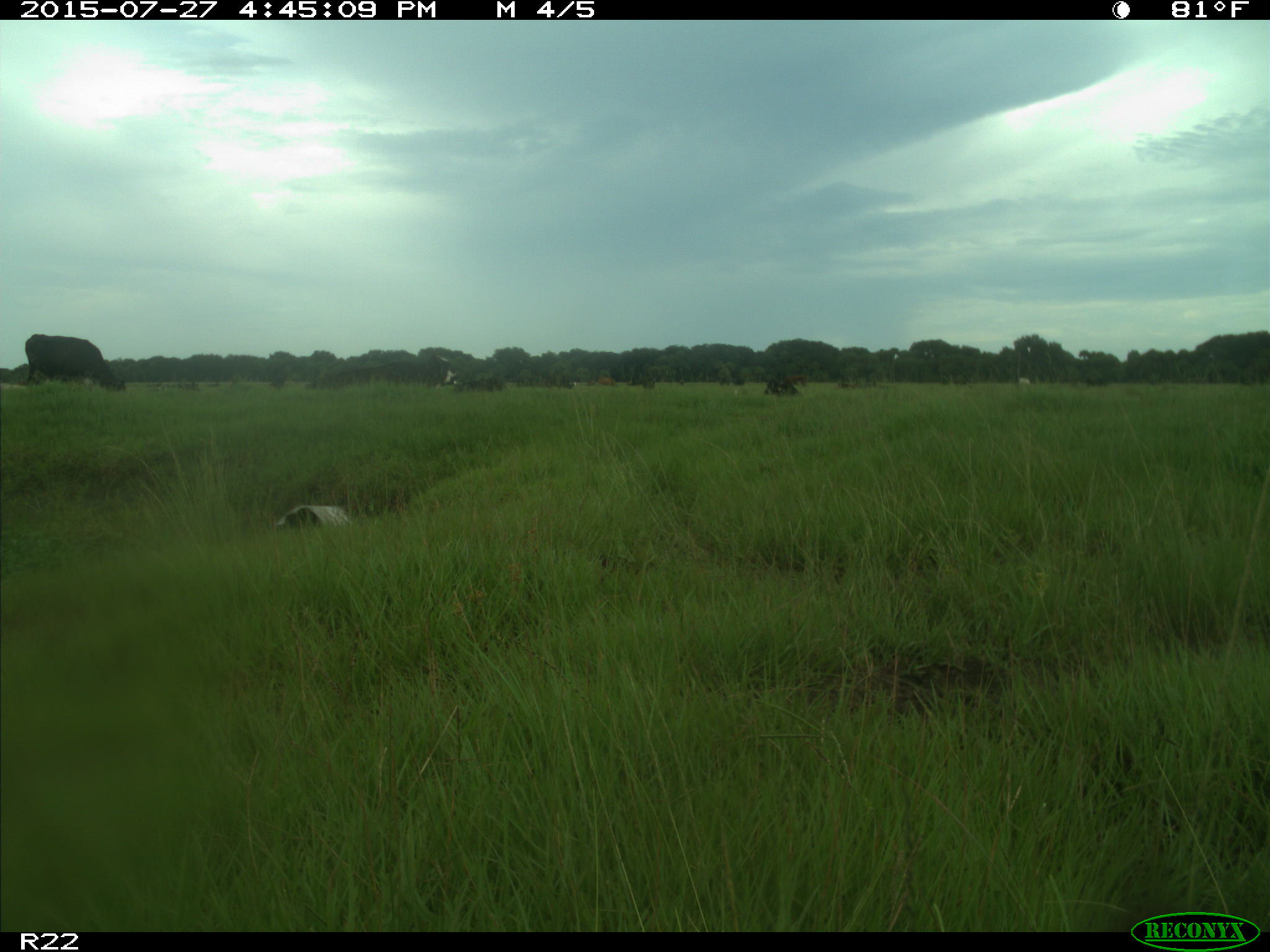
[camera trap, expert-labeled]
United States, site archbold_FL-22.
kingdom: Animalia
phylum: Chordata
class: Mammalia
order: Artiodactyla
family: Bovidae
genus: Bos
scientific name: Bos taurus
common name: domestic cow